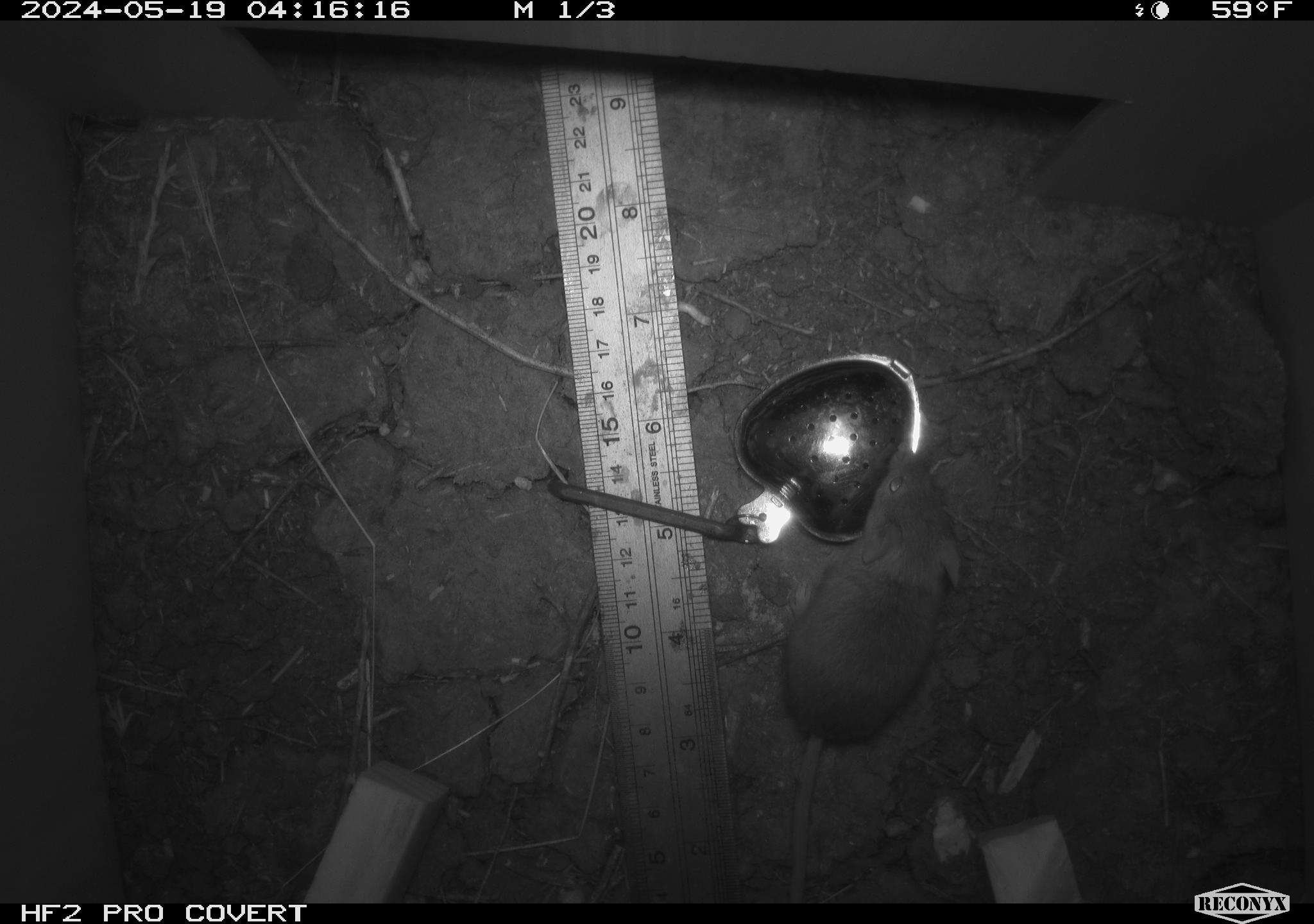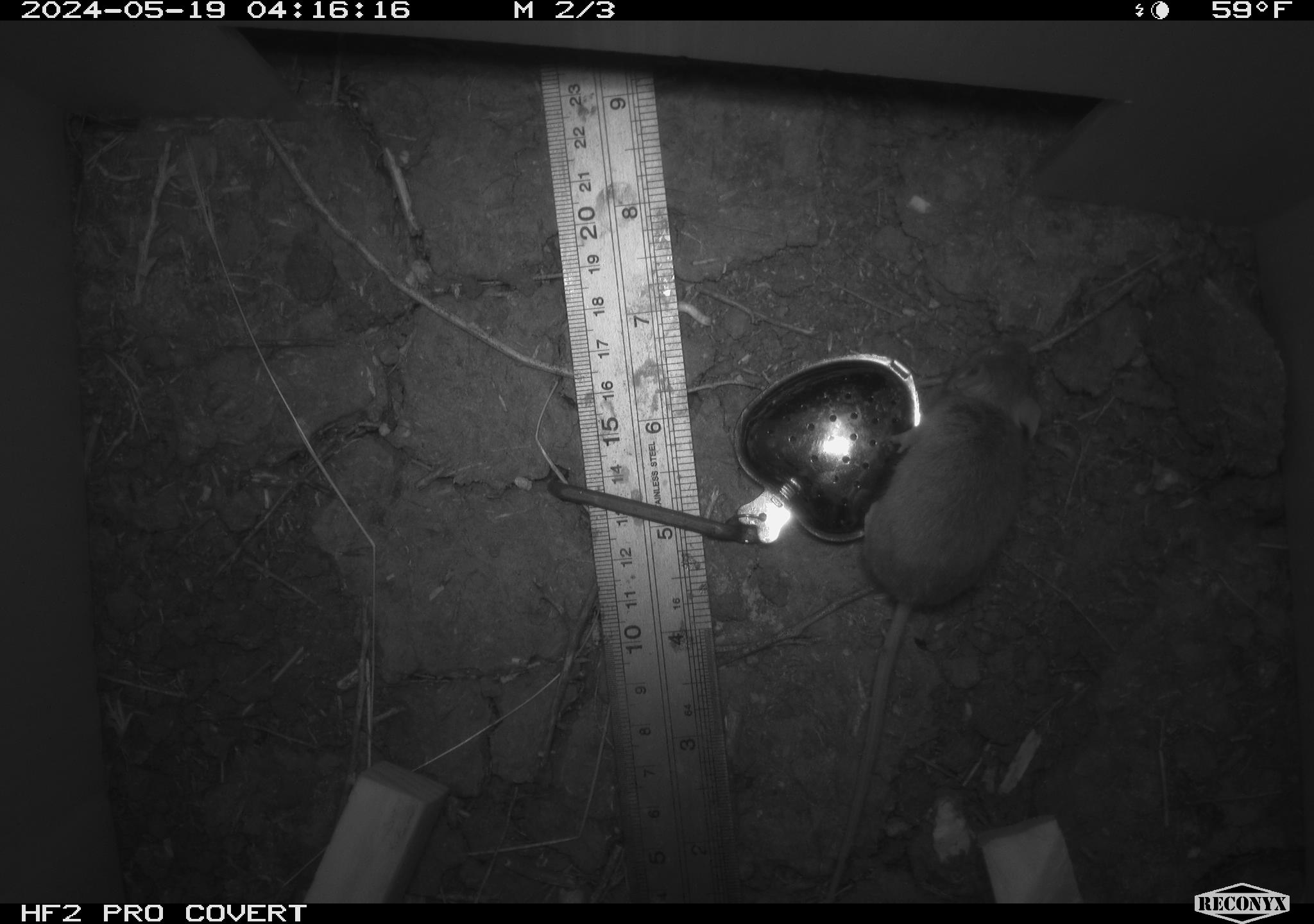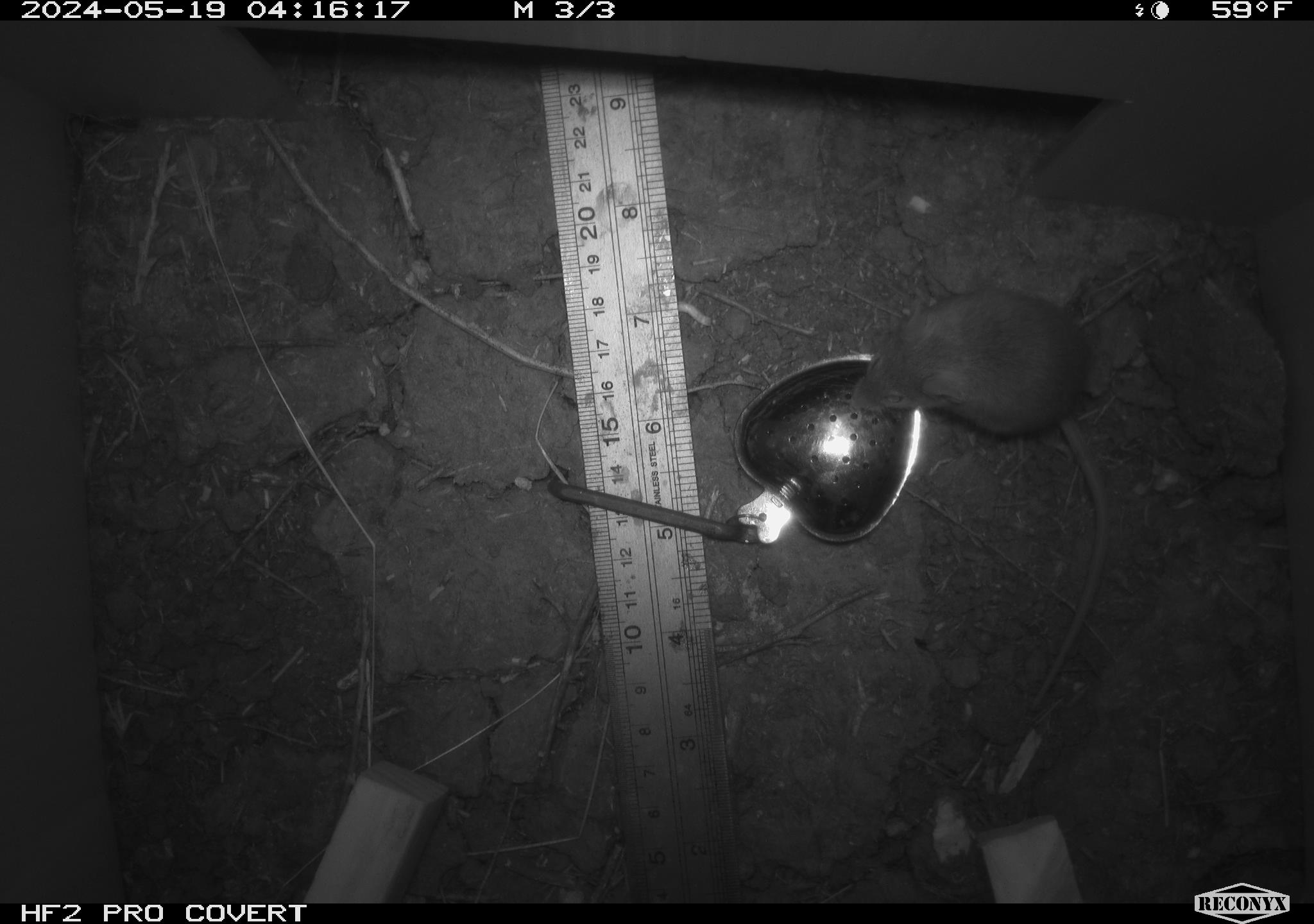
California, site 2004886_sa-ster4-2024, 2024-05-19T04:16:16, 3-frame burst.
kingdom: Animalia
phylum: Chordata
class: Mammalia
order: Rodentia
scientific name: Rodentia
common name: mouse species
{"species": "mouse species (Rodentia)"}